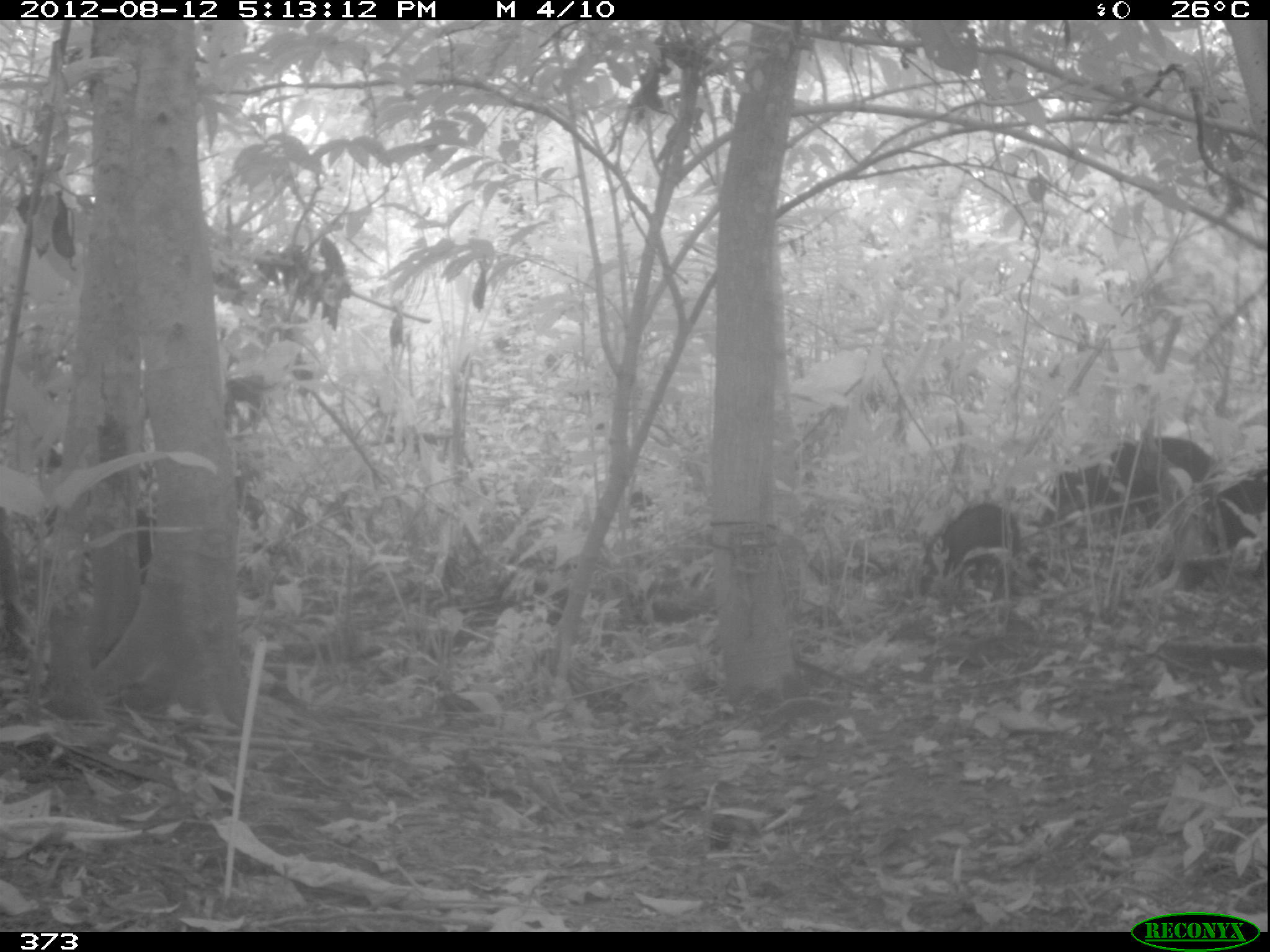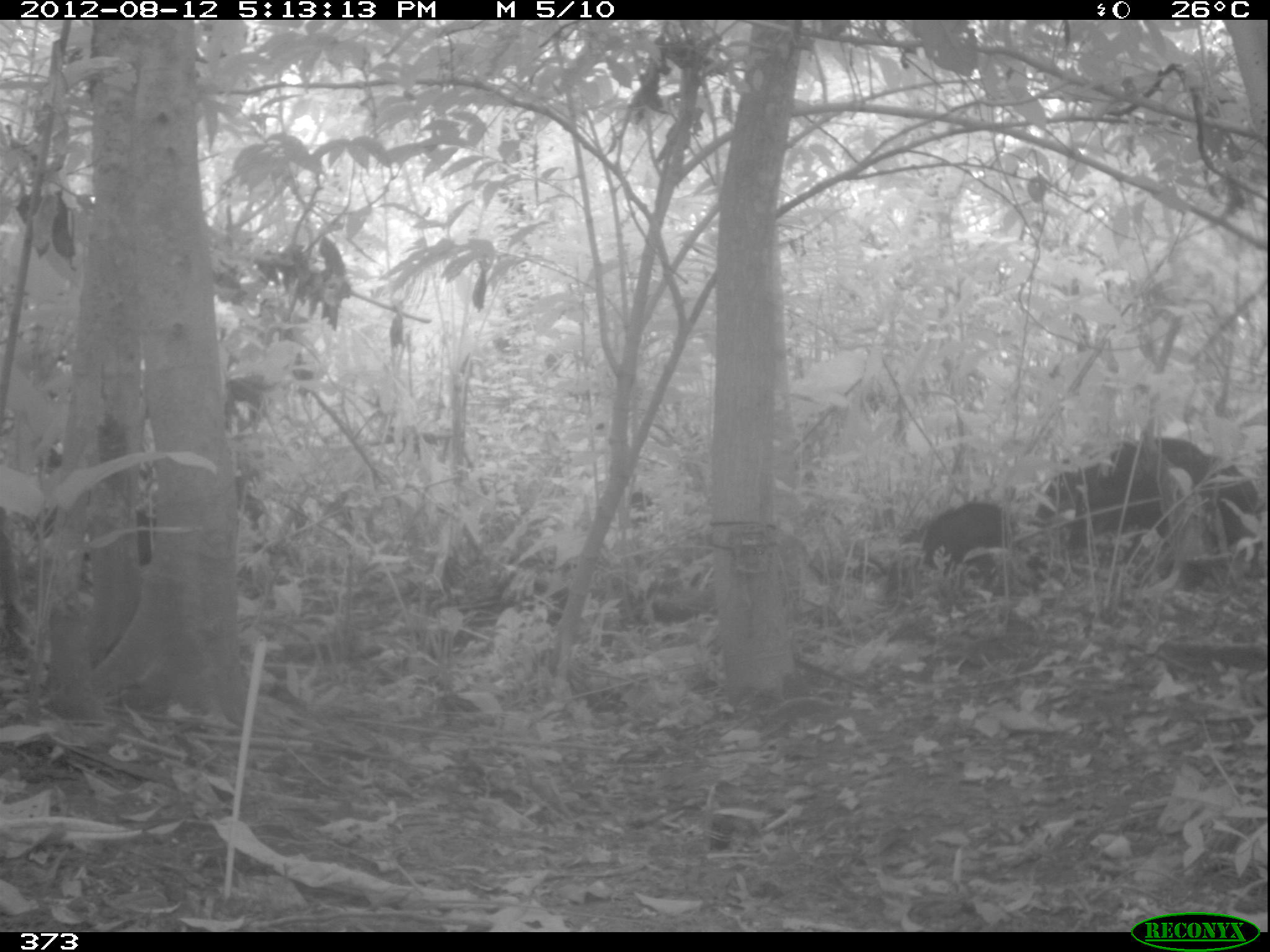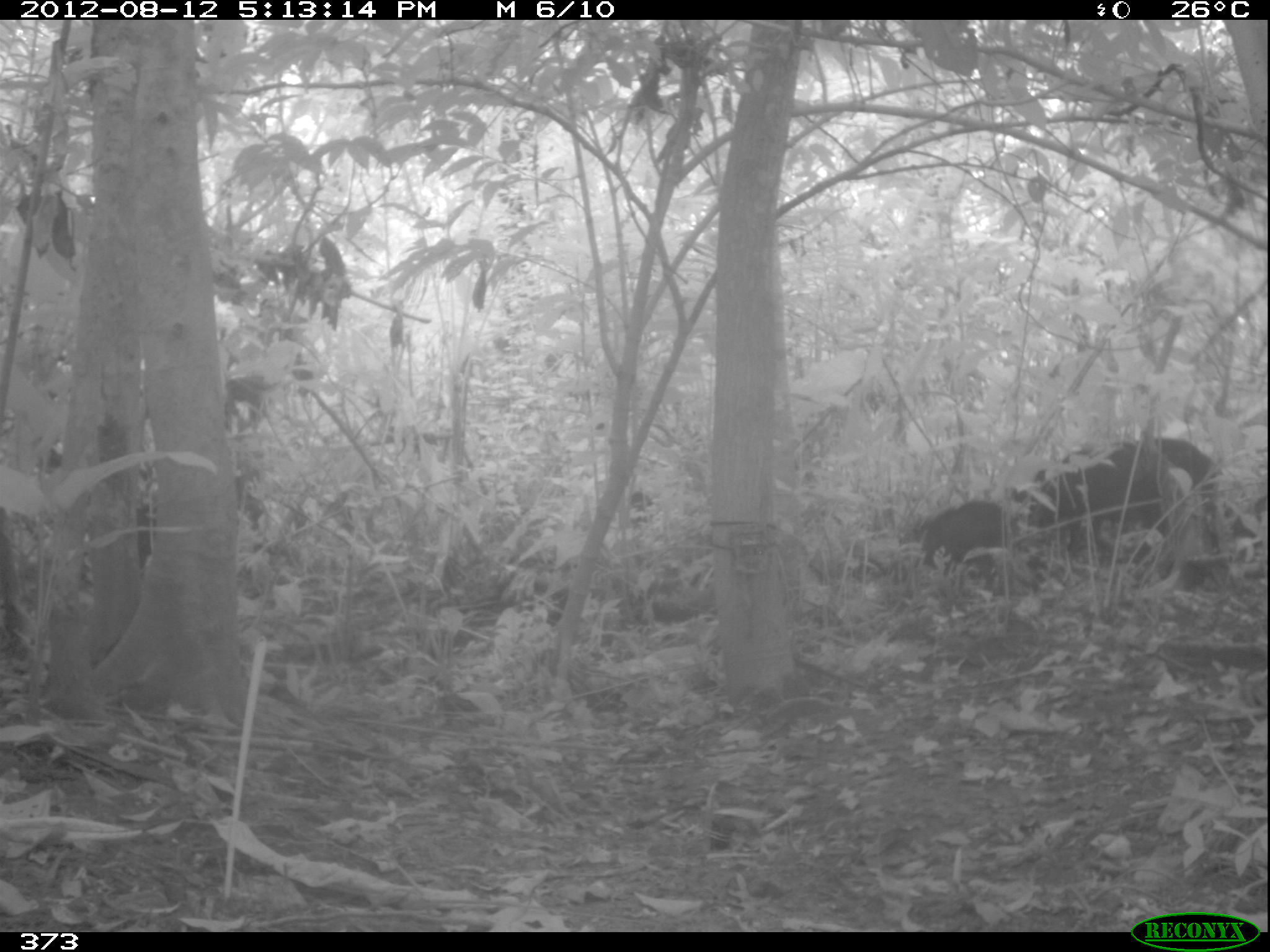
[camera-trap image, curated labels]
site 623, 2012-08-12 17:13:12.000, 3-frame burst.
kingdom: Animalia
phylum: Chordata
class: Mammalia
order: Artiodactyla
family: Tayassuidae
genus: Tayassu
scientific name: Tayassu pecari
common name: white-lipped peccary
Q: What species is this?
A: Tayassu pecari (white-lipped peccary).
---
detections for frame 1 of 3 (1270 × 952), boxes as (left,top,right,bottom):
tayassu pecari: (1036,436,1209,537); (916,502,1022,598); (1204,467,1264,582)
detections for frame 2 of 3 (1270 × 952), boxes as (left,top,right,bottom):
tayassu pecari: (1035,436,1217,558); (879,501,1025,594); (1153,466,1263,587)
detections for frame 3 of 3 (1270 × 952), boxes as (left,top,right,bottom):
tayassu pecari: (1008,432,1219,562); (897,496,1012,578); (1211,490,1266,571)